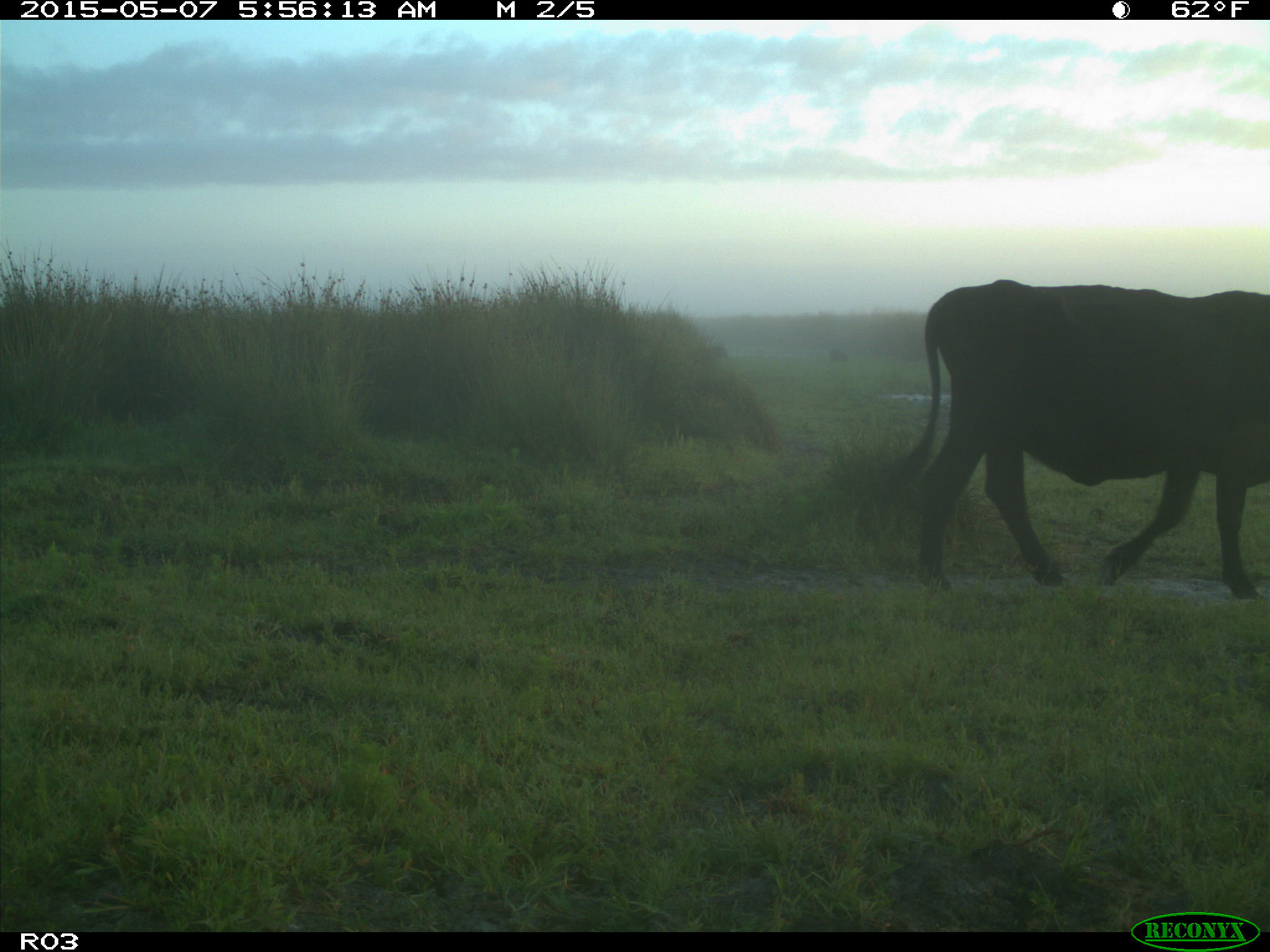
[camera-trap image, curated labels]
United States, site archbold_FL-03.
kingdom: Animalia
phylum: Chordata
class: Mammalia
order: Artiodactyla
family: Bovidae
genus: Bos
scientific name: Bos taurus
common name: domestic cow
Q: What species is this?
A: Bos taurus (domestic cow).